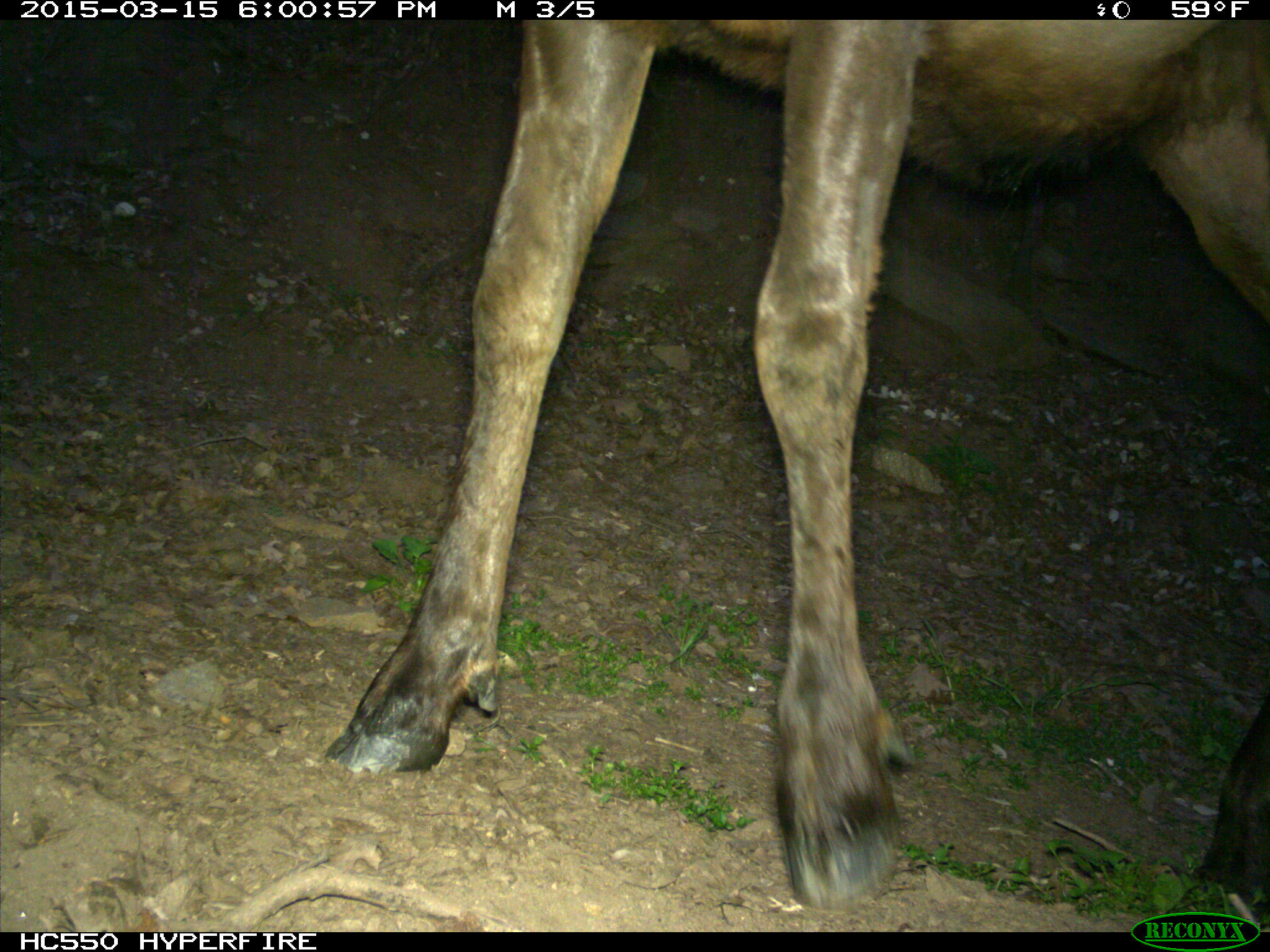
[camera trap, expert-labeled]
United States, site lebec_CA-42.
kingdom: Animalia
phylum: Chordata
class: Mammalia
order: Artiodactyla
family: Cervidae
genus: Cervus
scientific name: Cervus canadensis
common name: elk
Cervus canadensis (elk).